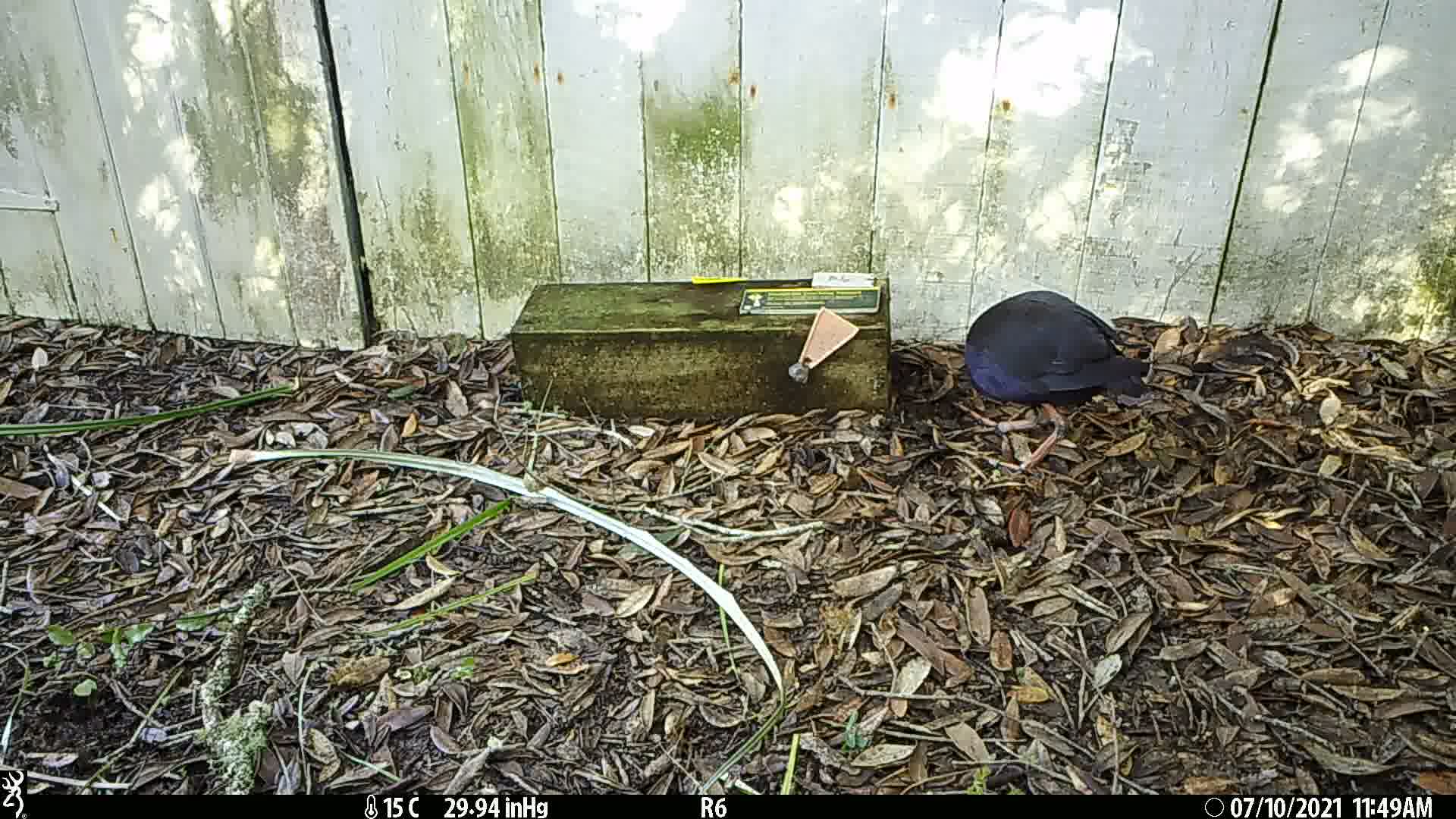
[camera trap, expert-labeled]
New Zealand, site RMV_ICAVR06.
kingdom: Animalia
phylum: Chordata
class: Aves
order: Gruiformes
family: Rallidae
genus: Porphyrio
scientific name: Porphyrio melanotus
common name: australasian swamphen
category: pukeko